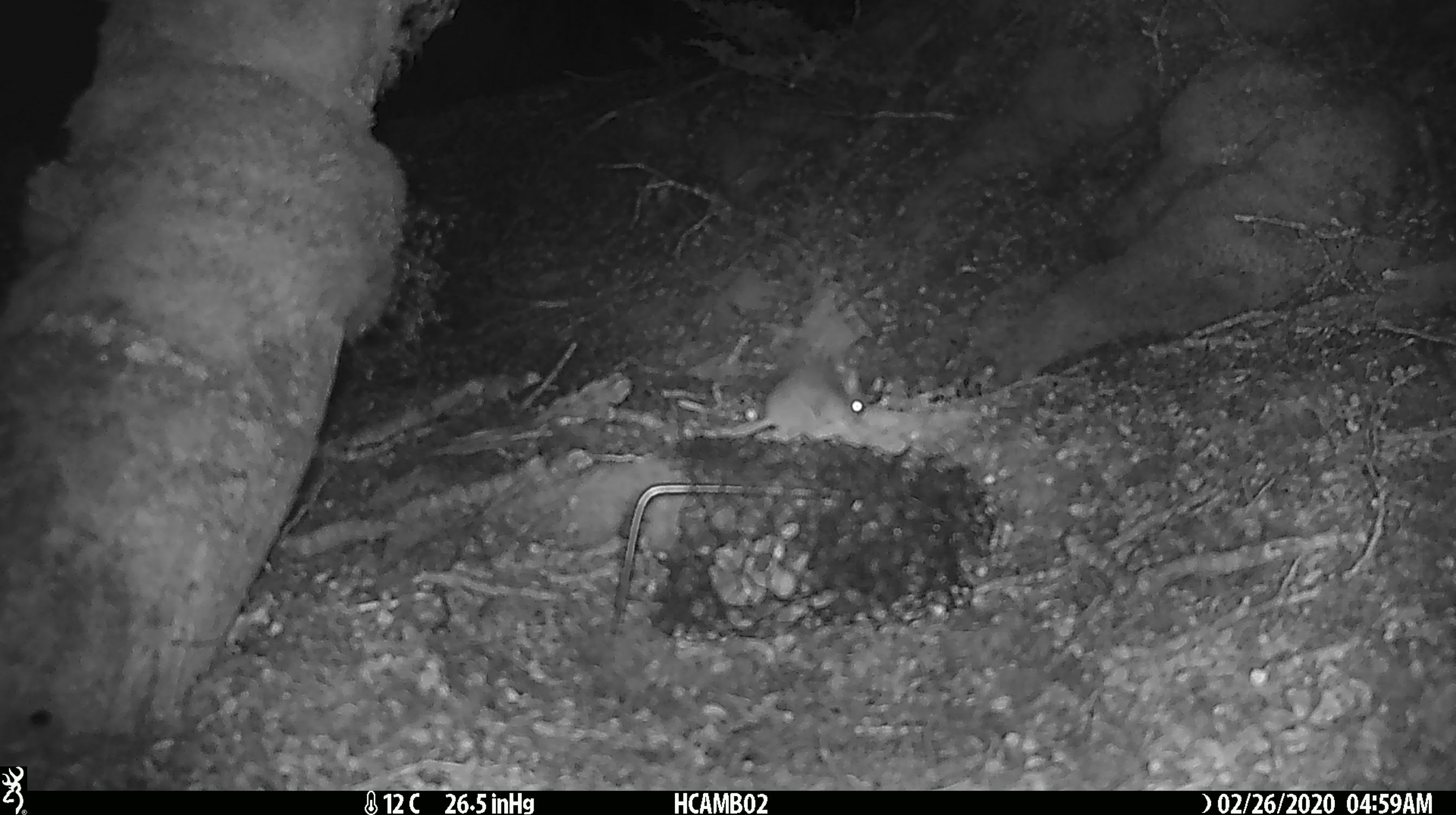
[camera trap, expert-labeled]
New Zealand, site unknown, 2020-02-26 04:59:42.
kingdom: Animalia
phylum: Chordata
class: Mammalia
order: Rodentia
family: Muridae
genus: Mus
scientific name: Mus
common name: mouse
Mouse (Mus).